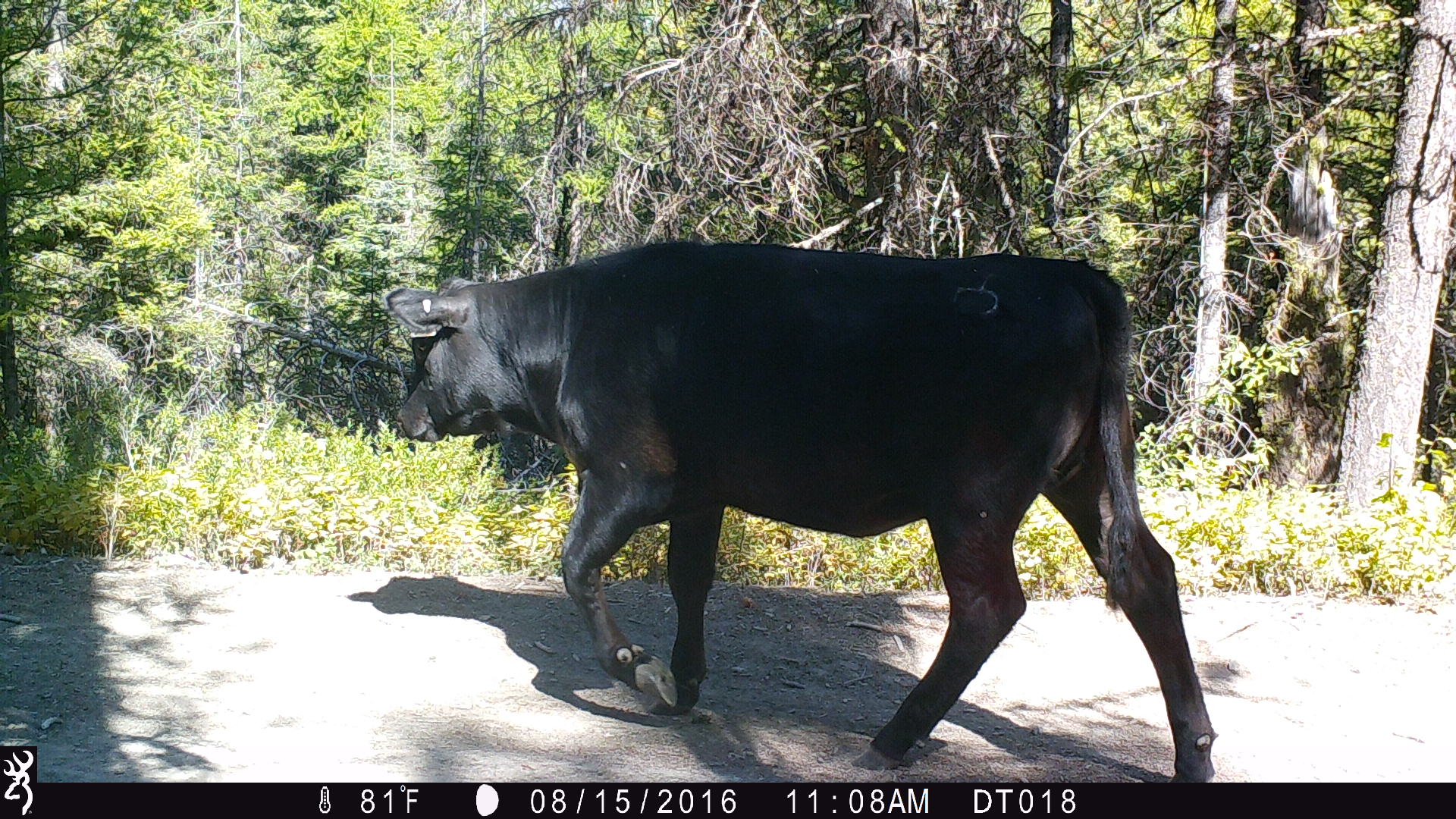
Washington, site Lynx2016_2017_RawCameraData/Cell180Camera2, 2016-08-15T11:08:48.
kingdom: Animalia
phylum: Chordata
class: Mammalia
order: Artiodactyla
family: Bovidae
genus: Bos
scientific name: Bos taurus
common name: domestic cattle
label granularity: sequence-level